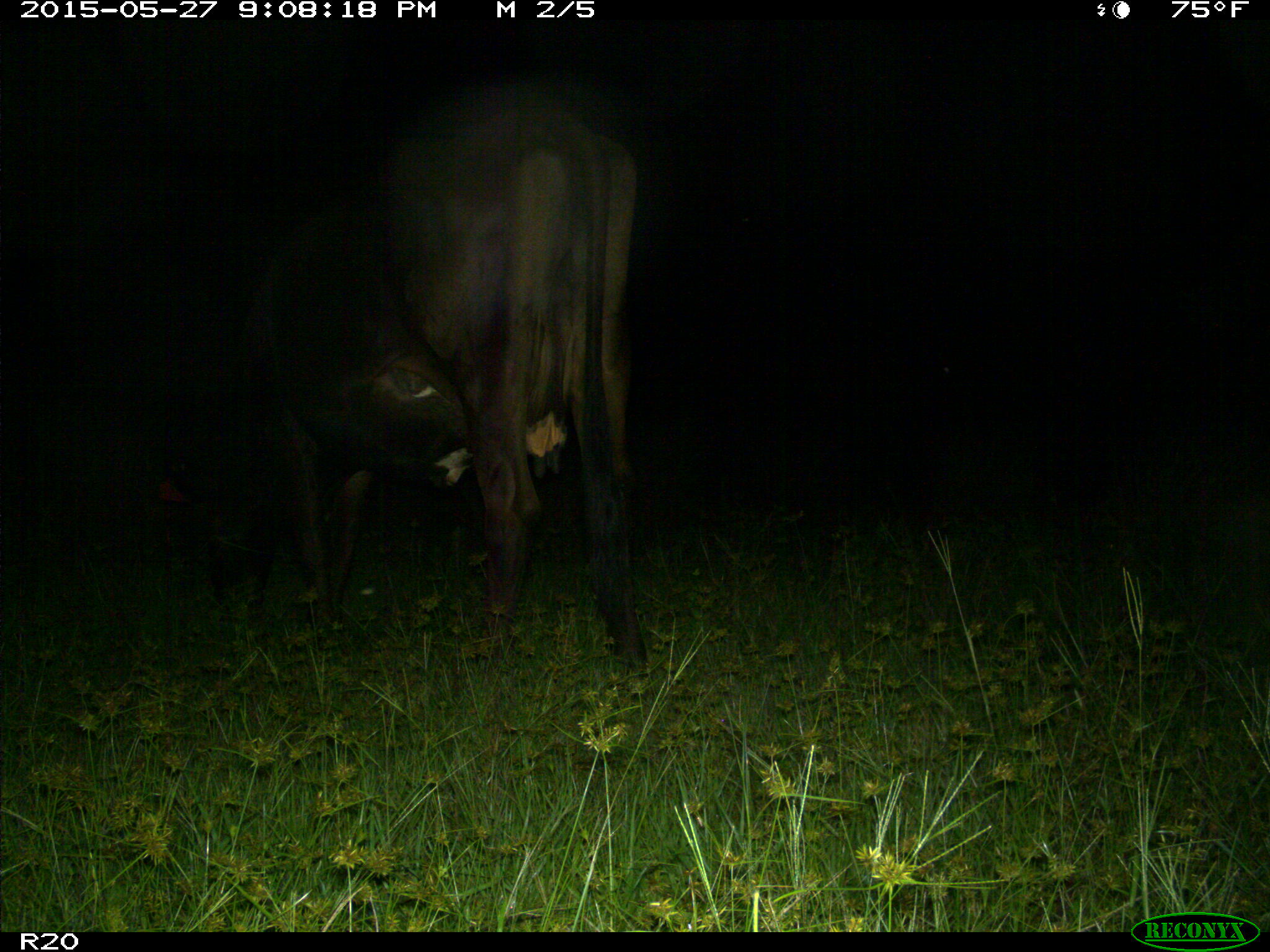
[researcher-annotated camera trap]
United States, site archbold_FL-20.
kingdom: Animalia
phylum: Chordata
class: Mammalia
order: Artiodactyla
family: Bovidae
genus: Bos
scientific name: Bos taurus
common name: domestic cow